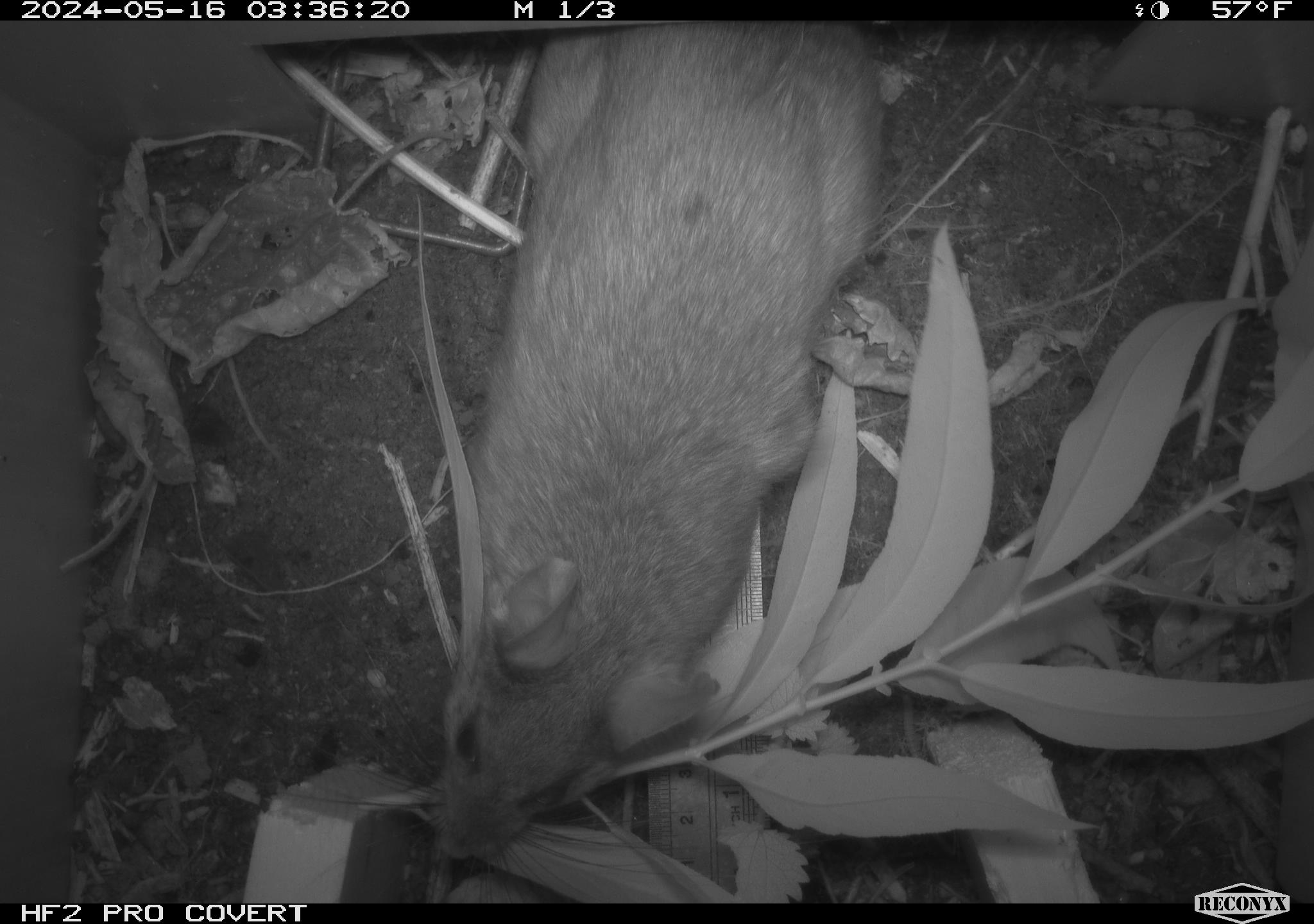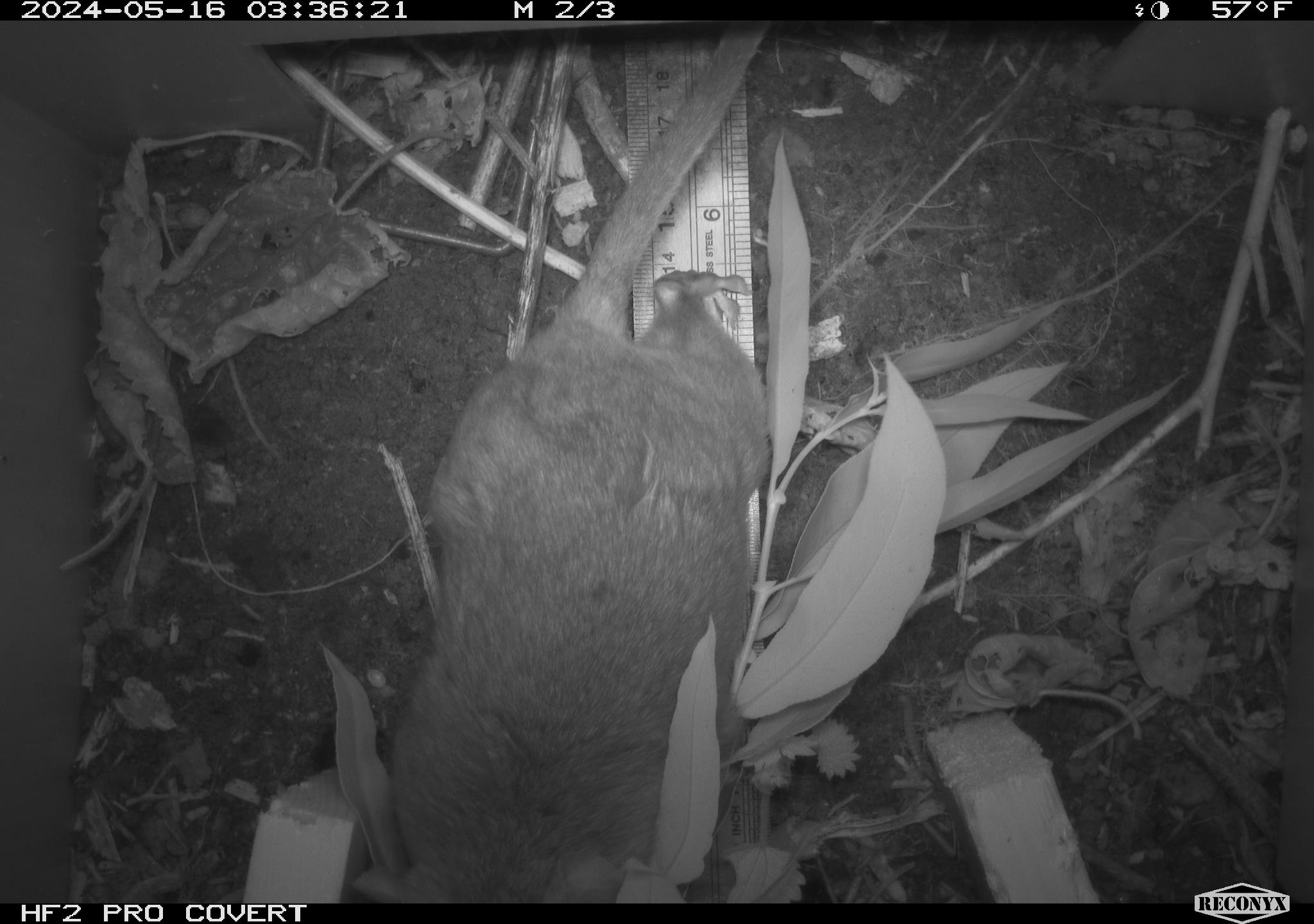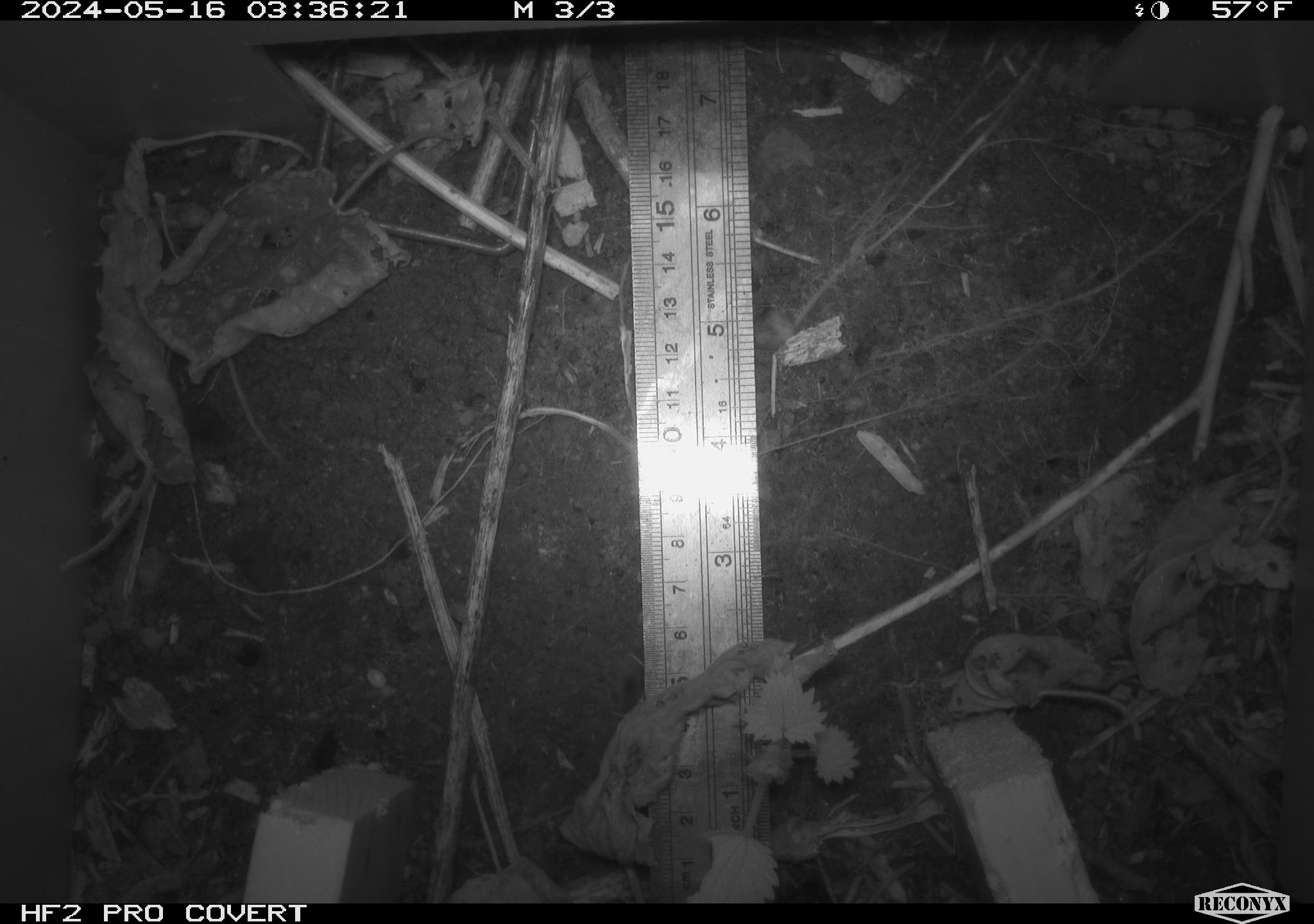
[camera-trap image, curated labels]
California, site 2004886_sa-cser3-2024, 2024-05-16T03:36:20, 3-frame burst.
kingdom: Animalia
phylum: Chordata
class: Mammalia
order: Rodentia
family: Muridae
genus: Rattus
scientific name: Rattus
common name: rat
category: rattus species